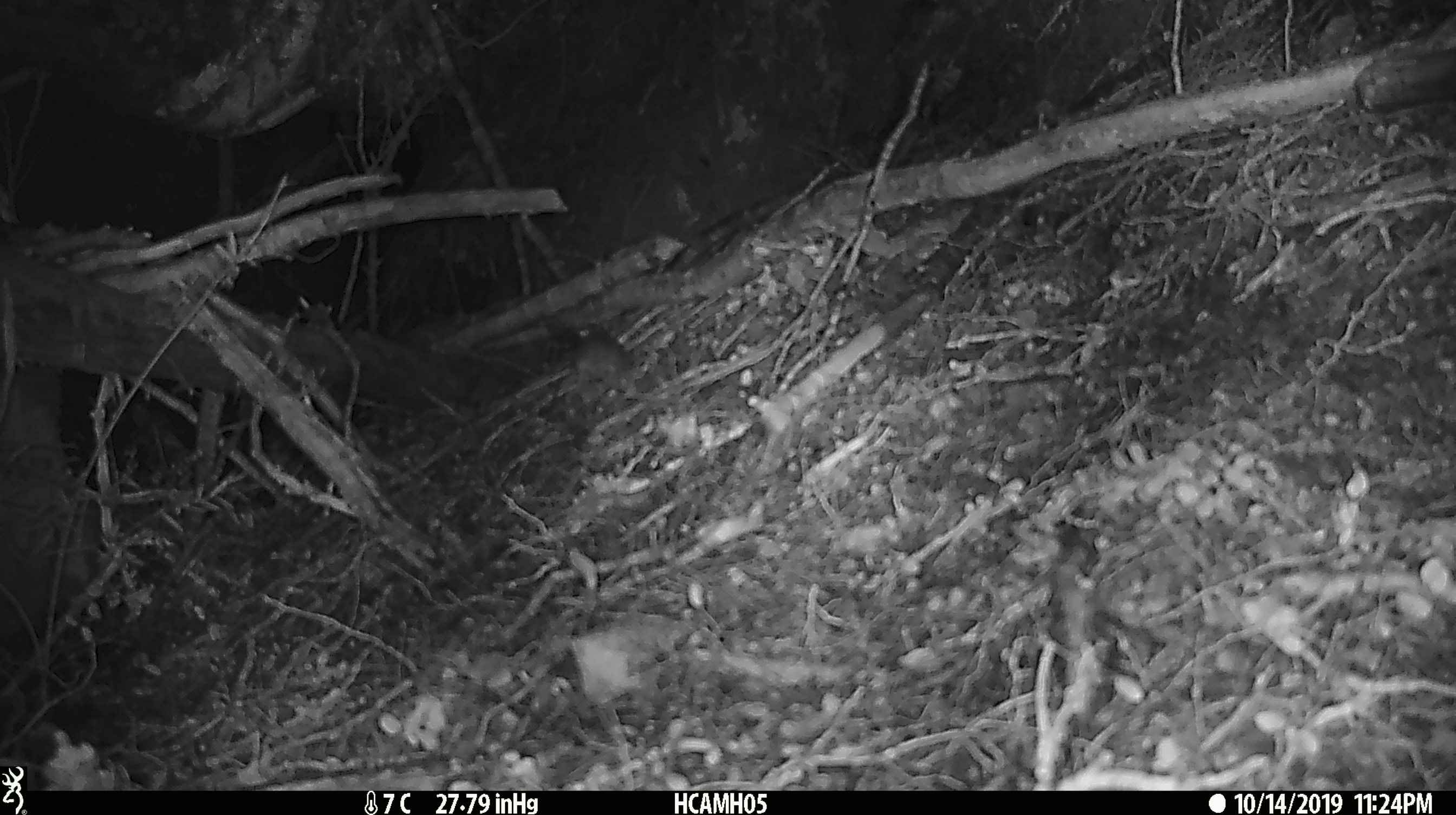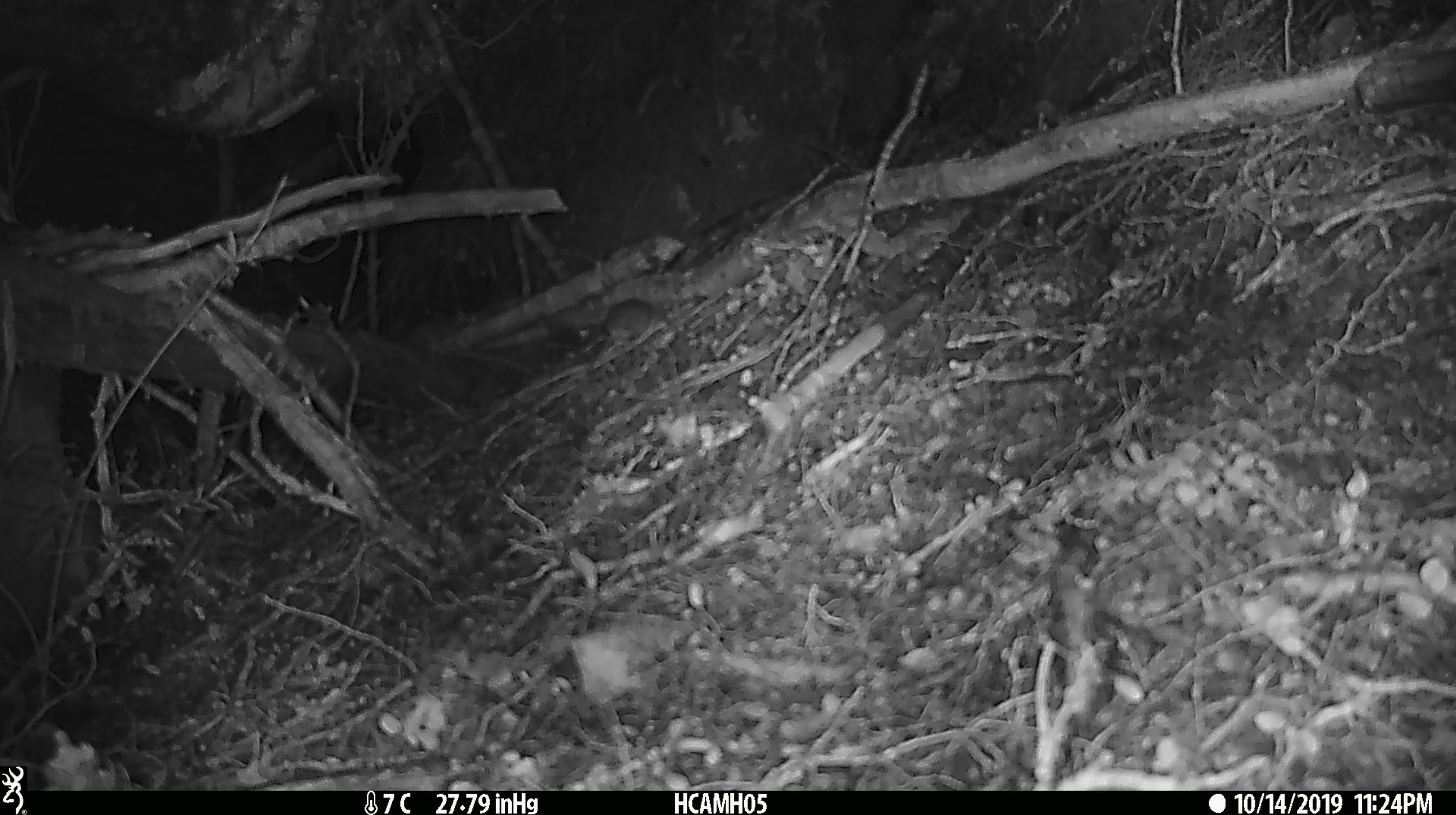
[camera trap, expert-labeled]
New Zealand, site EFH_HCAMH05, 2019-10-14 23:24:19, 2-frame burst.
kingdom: Animalia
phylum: Chordata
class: Mammalia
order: Rodentia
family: Muridae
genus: Mus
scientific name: Mus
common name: mouse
Mouse (Mus).